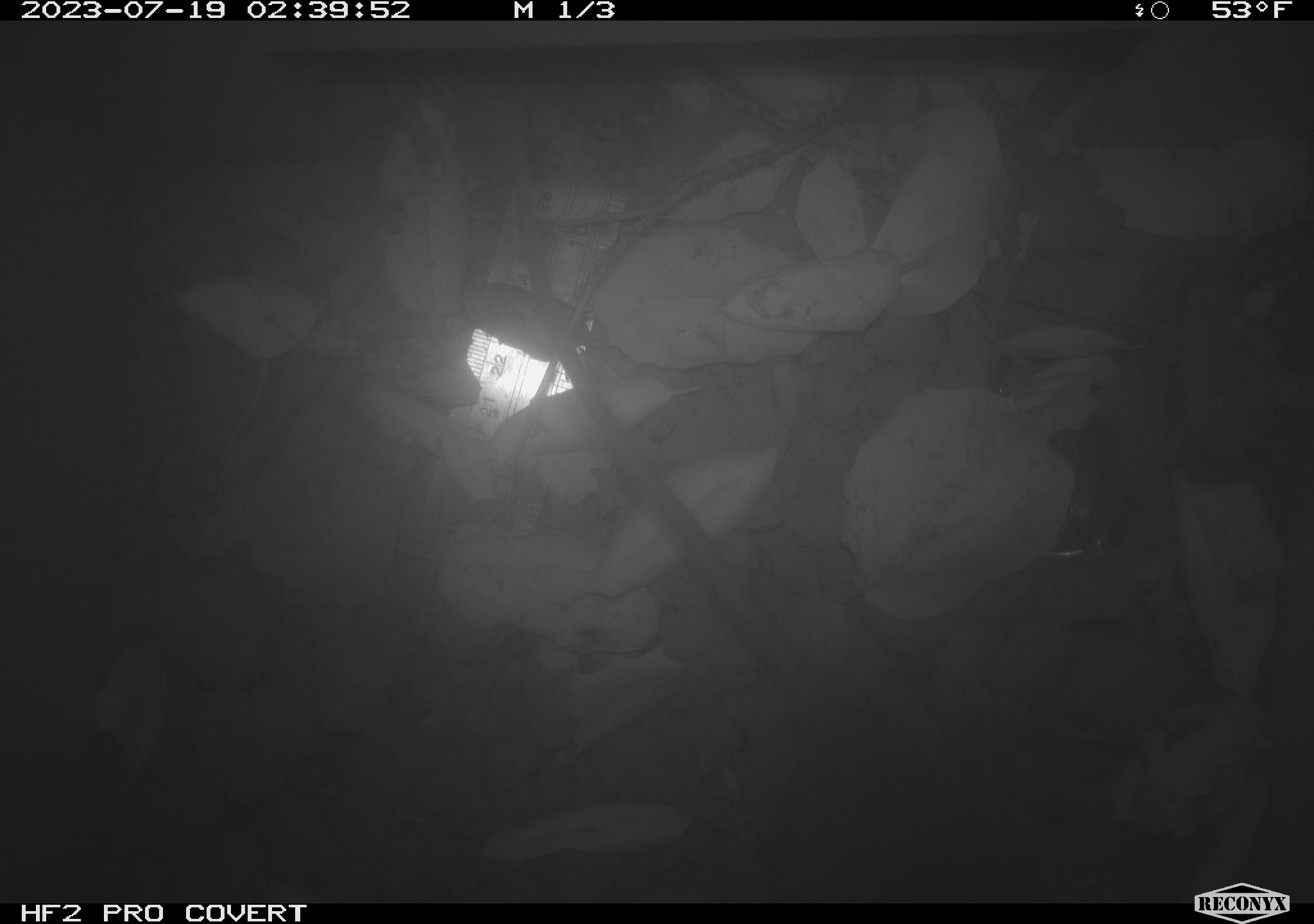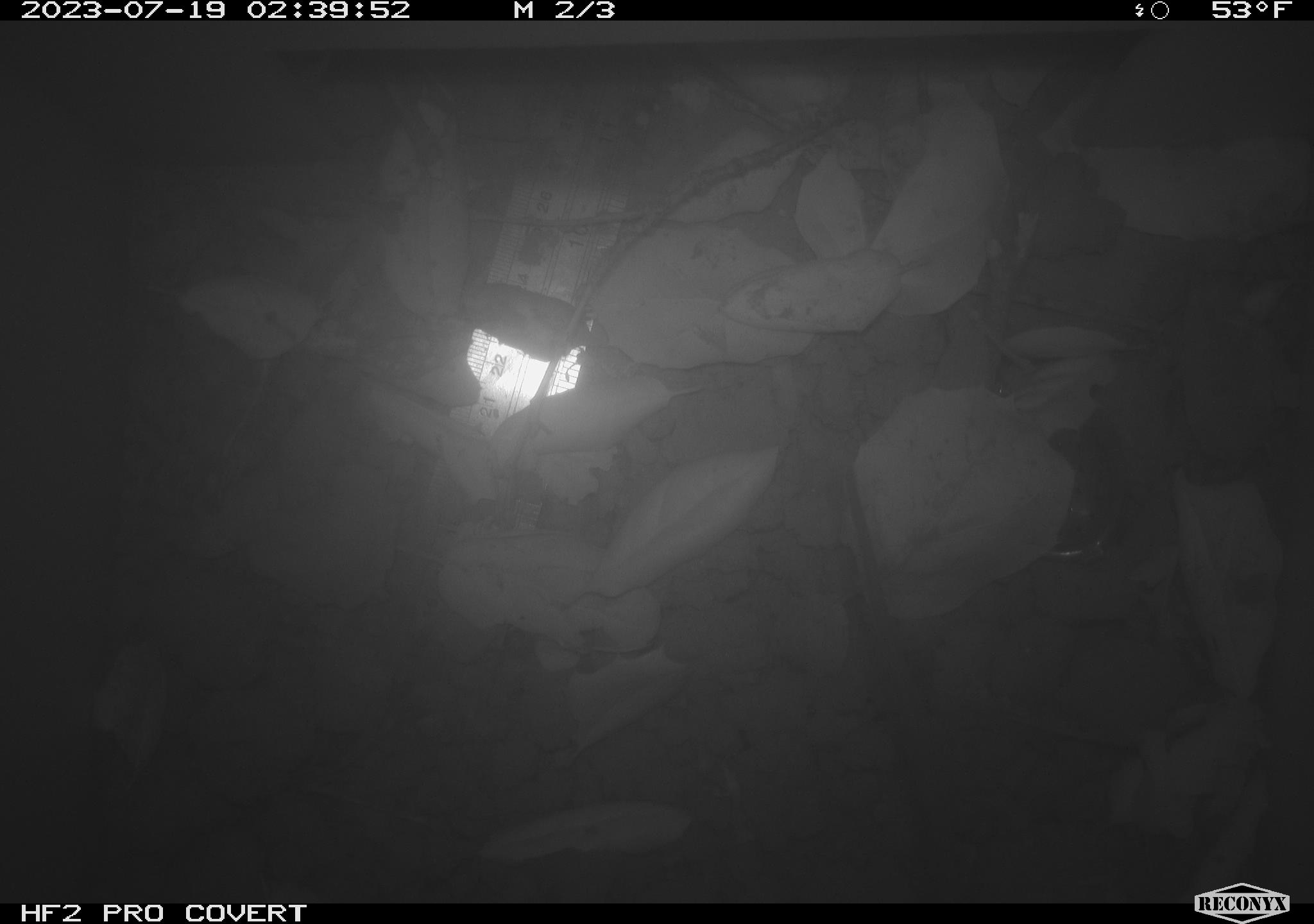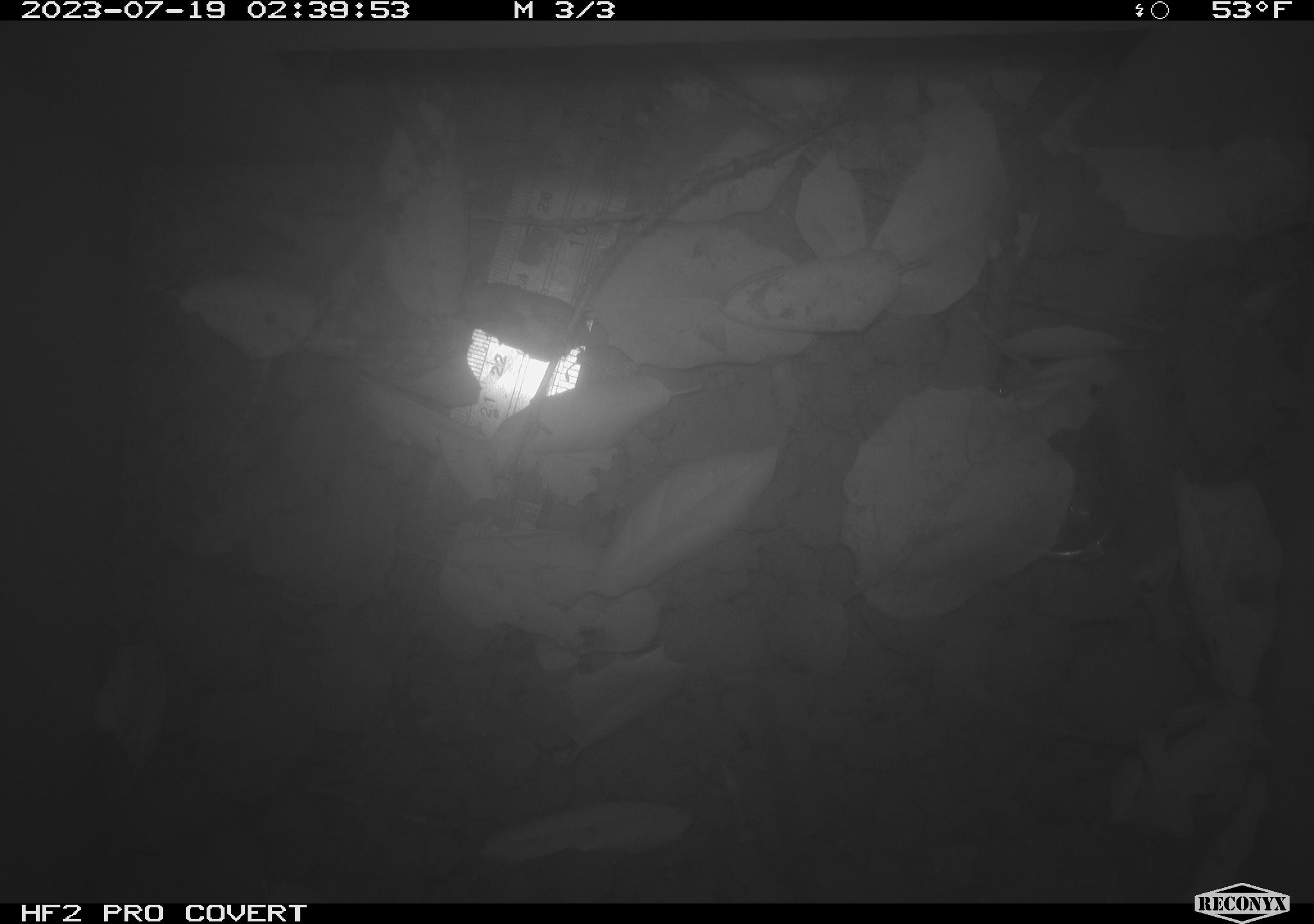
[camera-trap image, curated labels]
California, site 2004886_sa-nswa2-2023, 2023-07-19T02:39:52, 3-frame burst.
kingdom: Animalia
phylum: Chordata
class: Mammalia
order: Rodentia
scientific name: Rodentia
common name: mouse species